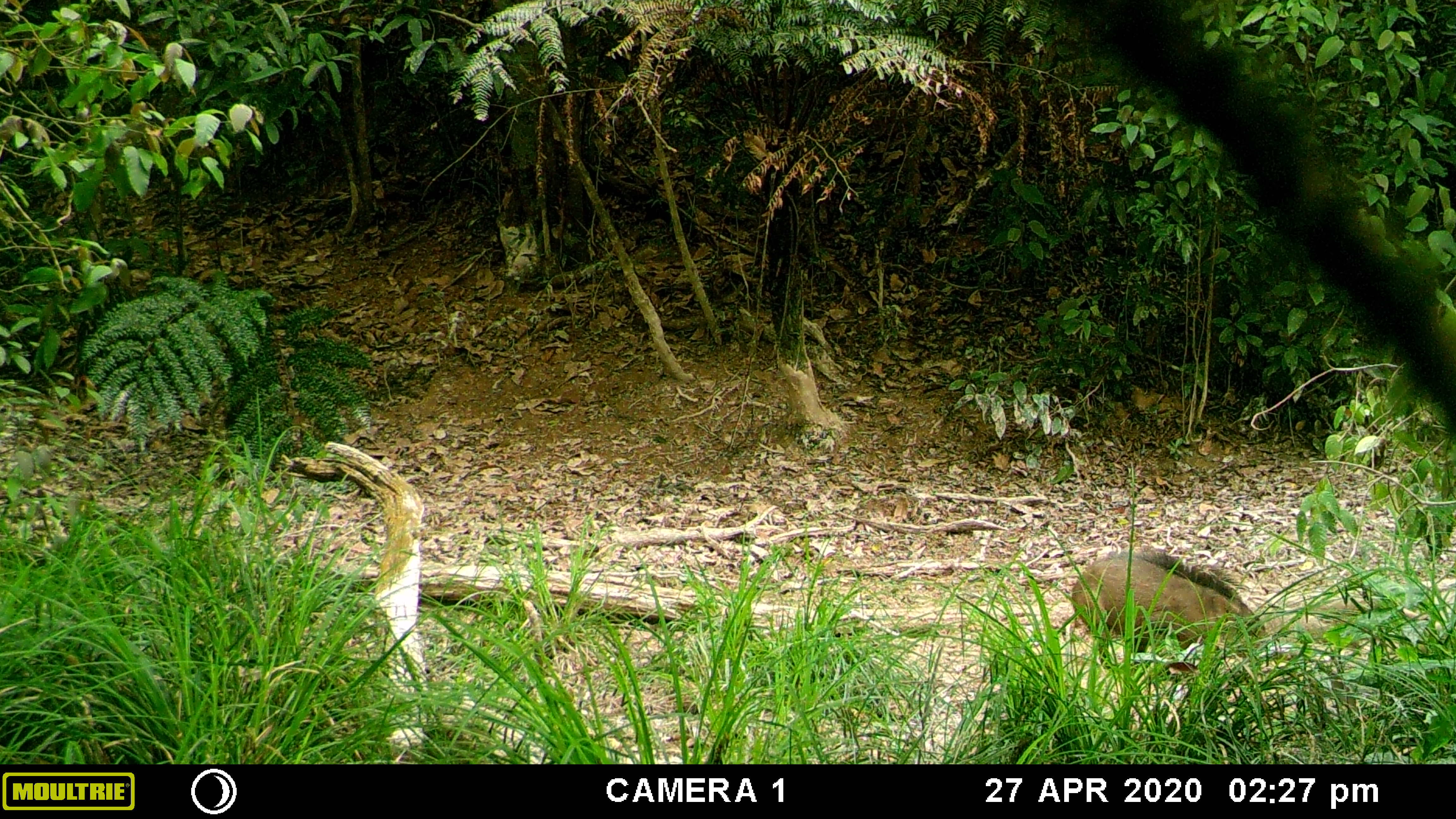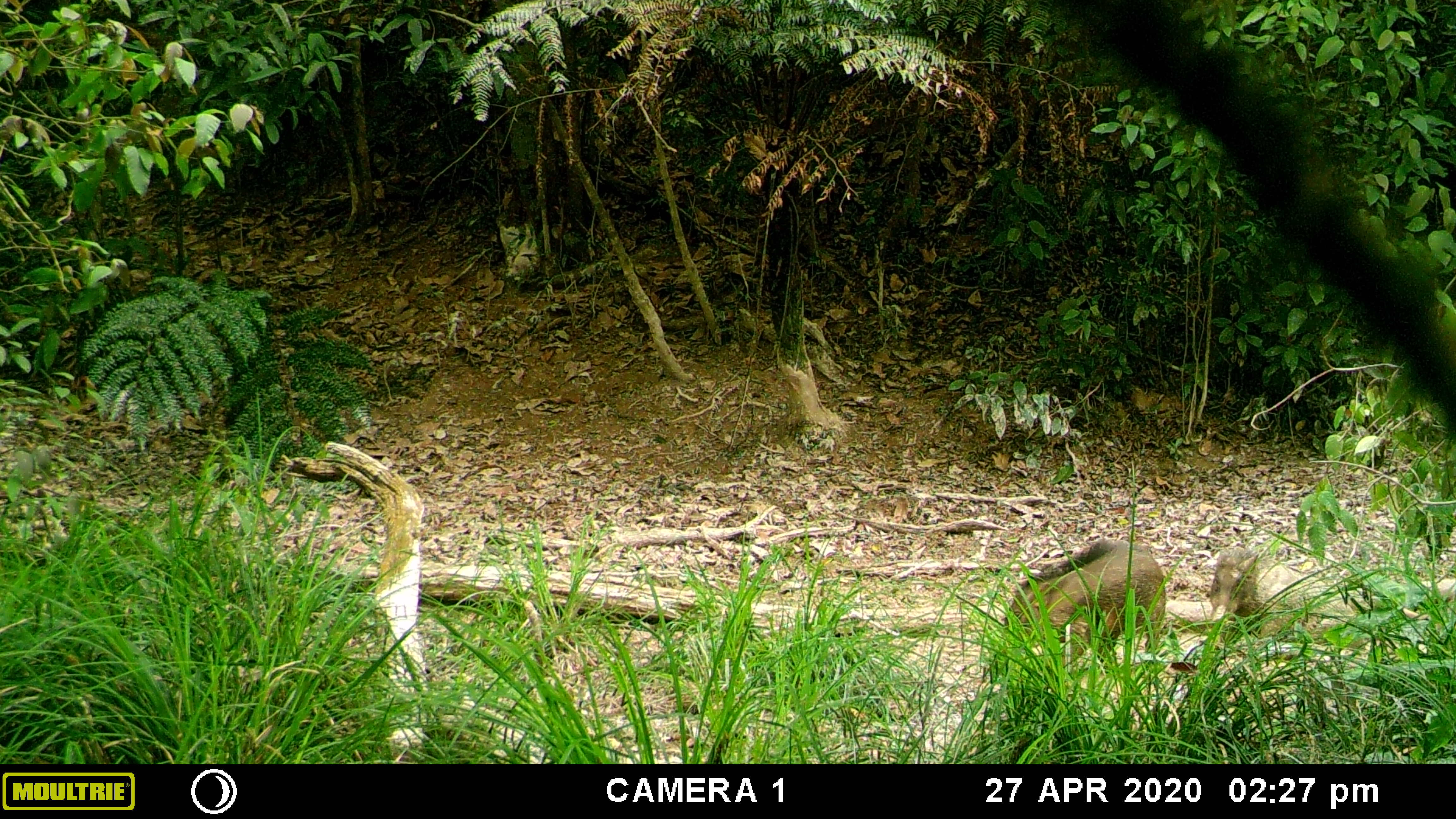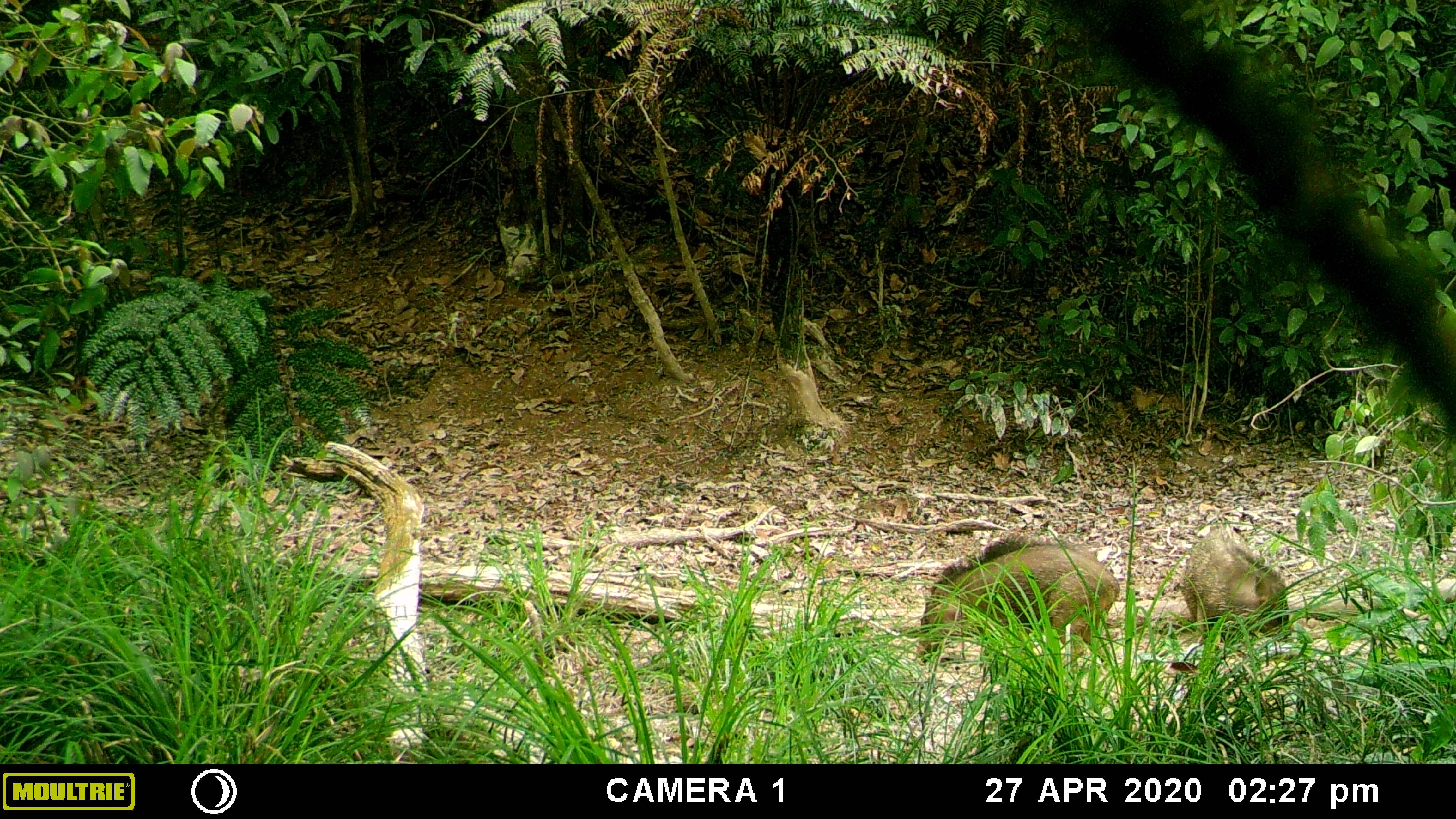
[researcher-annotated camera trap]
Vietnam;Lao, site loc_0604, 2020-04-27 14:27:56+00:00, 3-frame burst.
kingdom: Animalia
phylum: Chordata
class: Mammalia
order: Artiodactyla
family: Suidae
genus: Sus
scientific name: Sus scrofa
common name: eurasian wild pig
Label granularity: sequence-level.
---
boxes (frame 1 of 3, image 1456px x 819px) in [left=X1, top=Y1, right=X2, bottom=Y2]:
eurasian wild pig: [left=1069, top=545, right=1266, bottom=673]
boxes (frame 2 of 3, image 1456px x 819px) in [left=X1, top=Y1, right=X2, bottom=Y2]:
eurasian wild pig: [left=998, top=536, right=1169, bottom=672]; [left=1206, top=540, right=1366, bottom=653]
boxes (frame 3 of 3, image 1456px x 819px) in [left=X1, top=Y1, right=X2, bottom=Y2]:
eurasian wild pig: [left=910, top=536, right=1122, bottom=672]; [left=1177, top=532, right=1294, bottom=645]